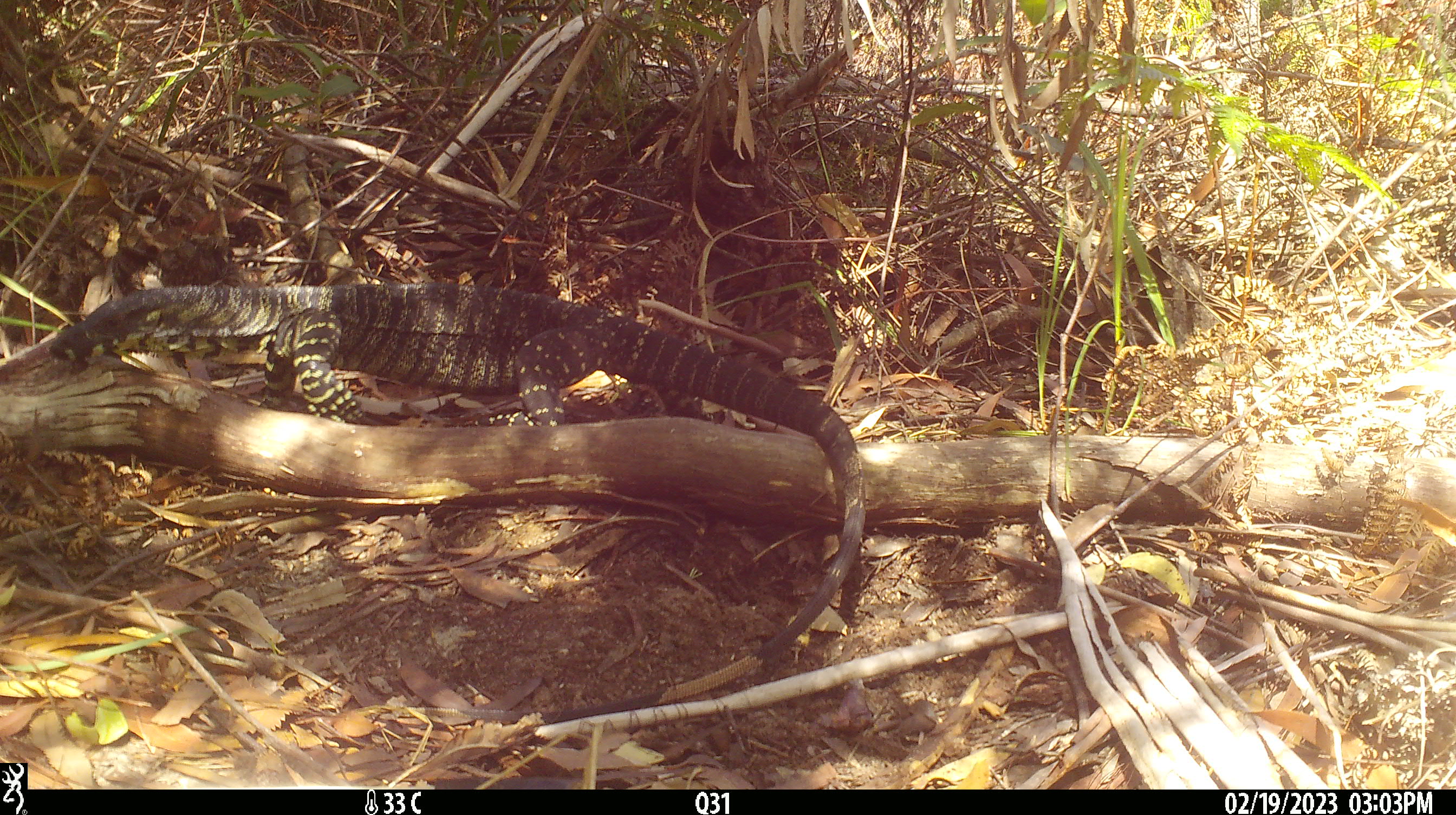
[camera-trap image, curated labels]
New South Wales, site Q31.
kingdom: Animalia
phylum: Chordata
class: Reptilia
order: Squamata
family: Varanidae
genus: Varanus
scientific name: Varanus varius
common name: lace monitor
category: goanna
Goanna (lace monitor) (Varanus varius).